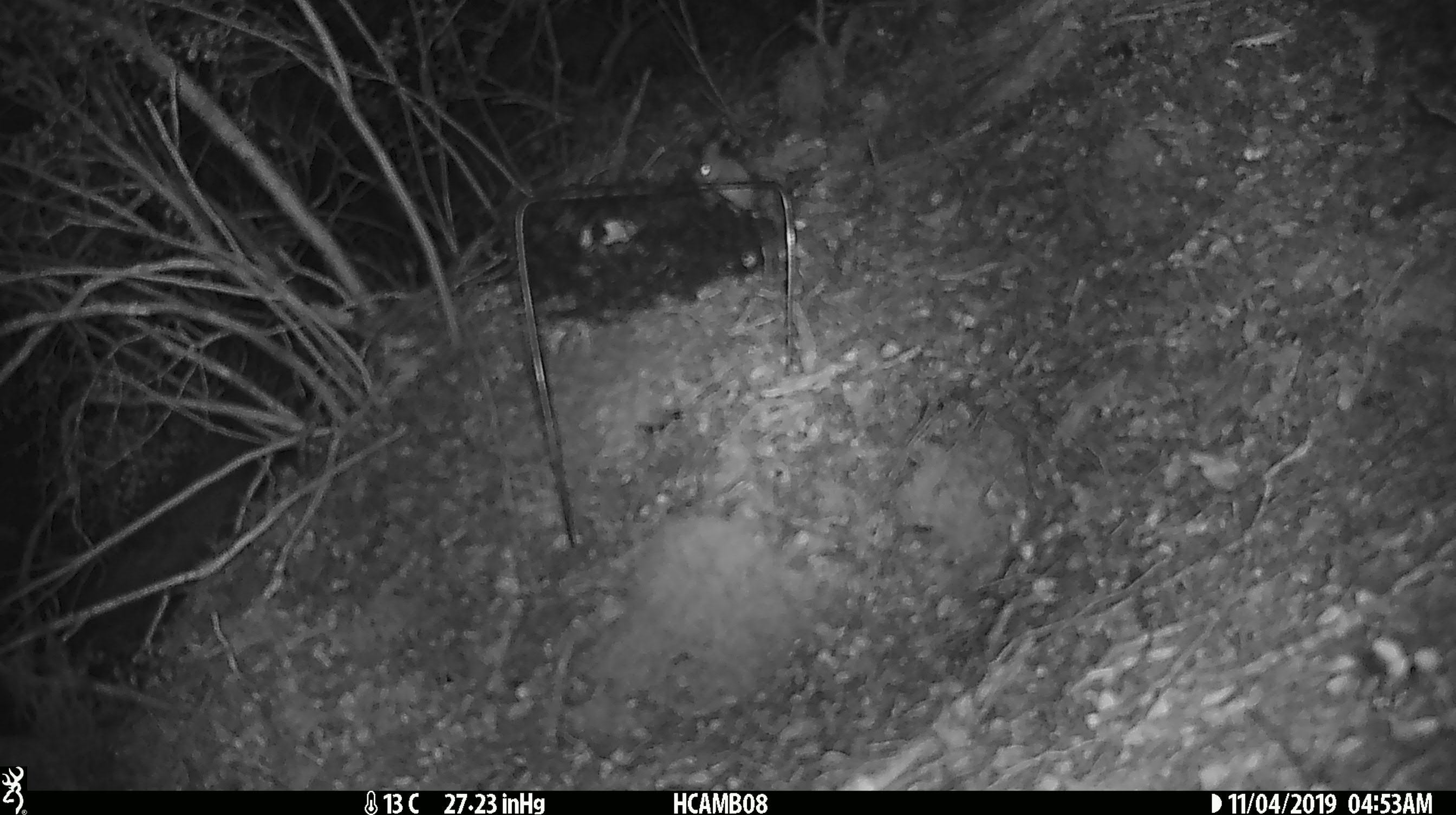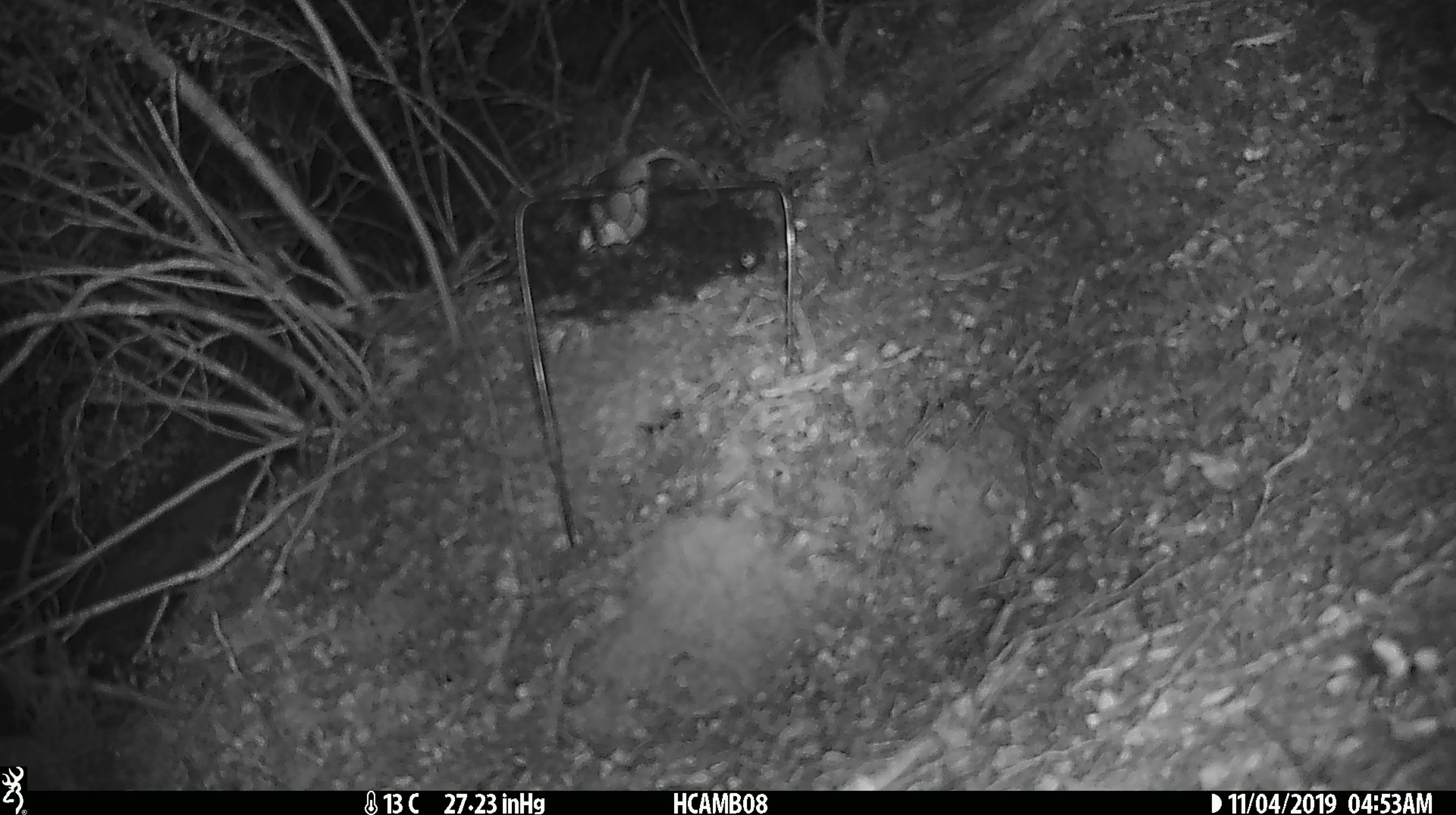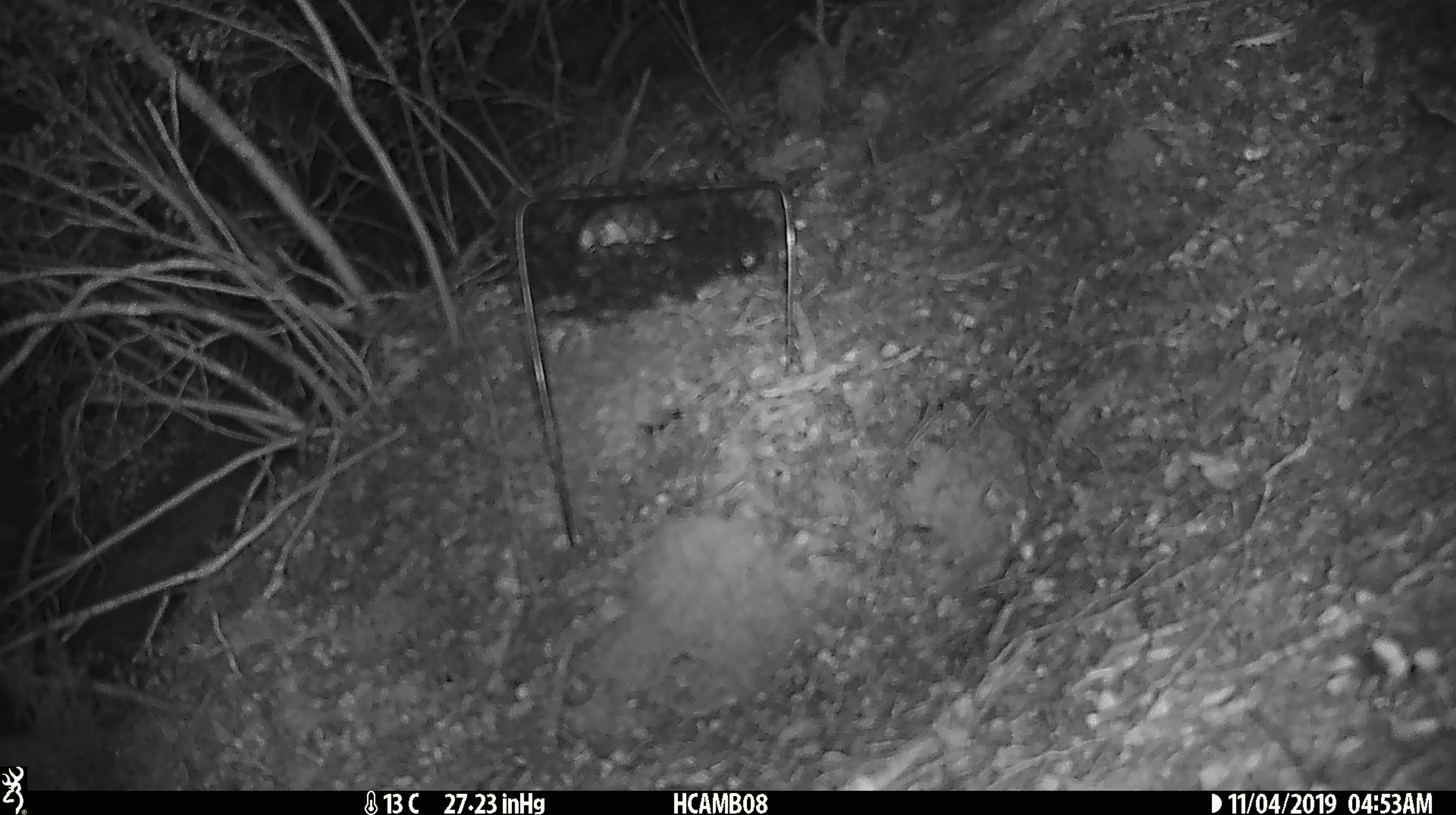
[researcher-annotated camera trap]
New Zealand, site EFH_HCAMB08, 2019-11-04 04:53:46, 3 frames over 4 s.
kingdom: Animalia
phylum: Chordata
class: Mammalia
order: Rodentia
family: Muridae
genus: Mus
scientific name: Mus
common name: mouse